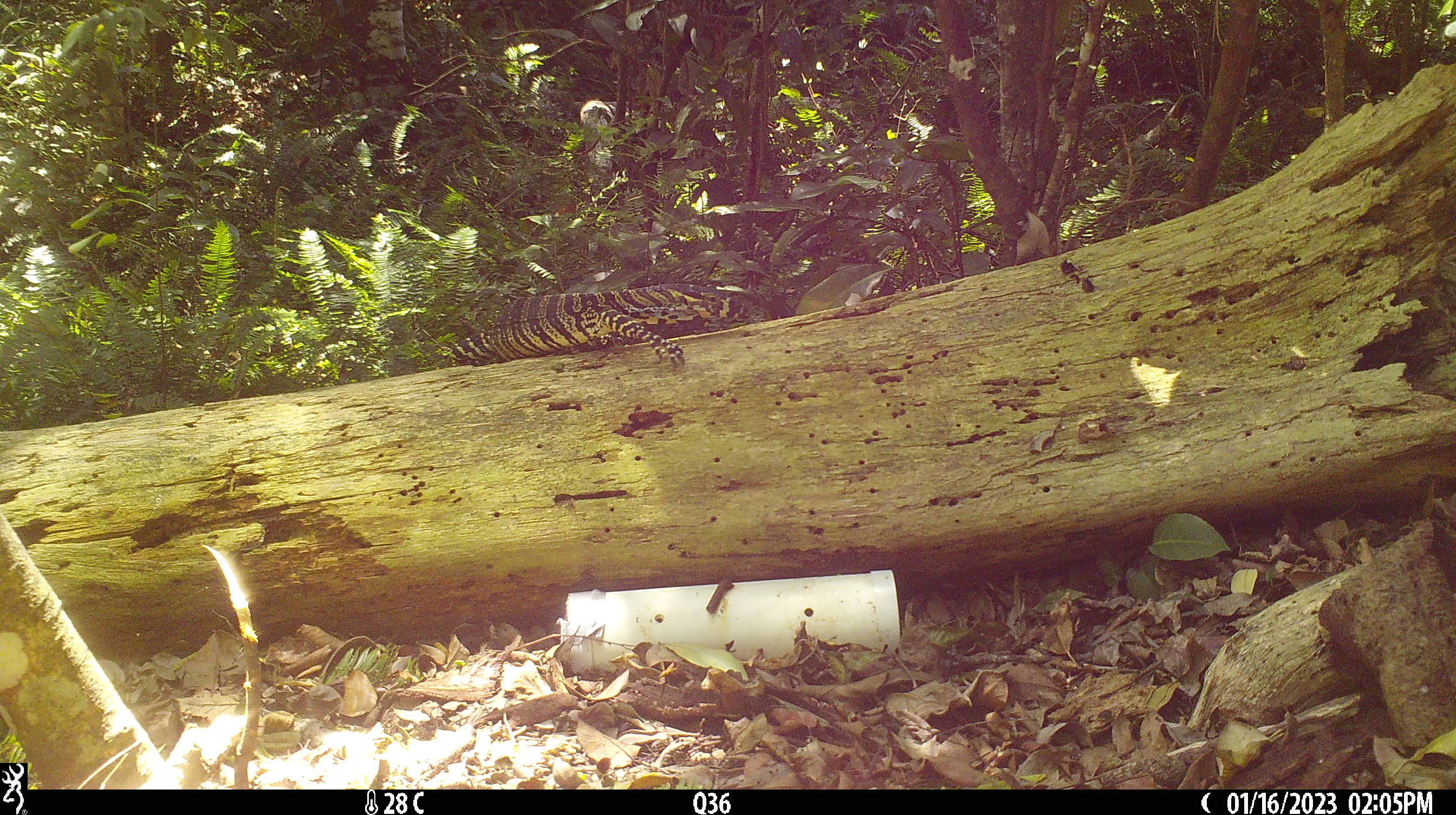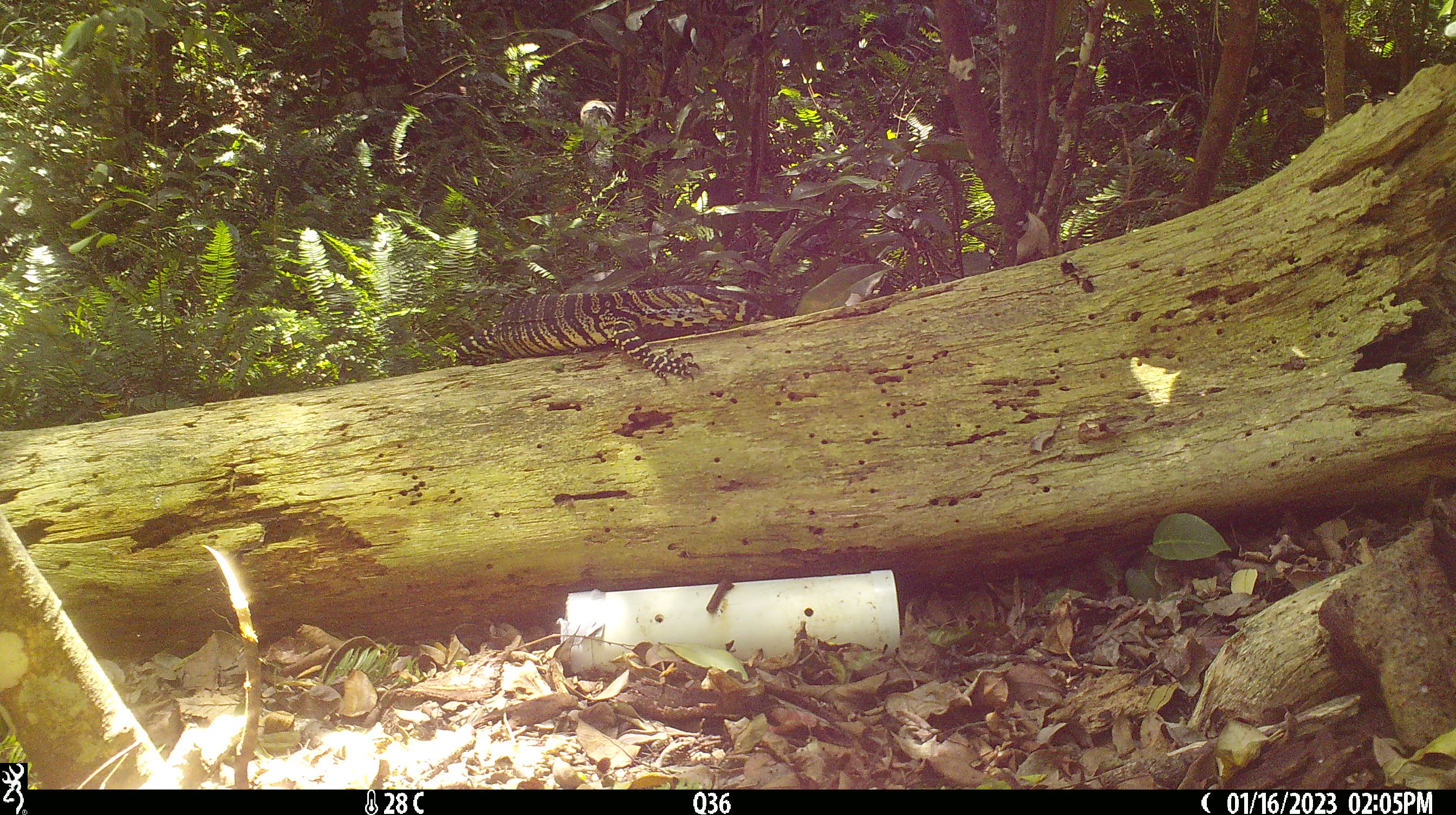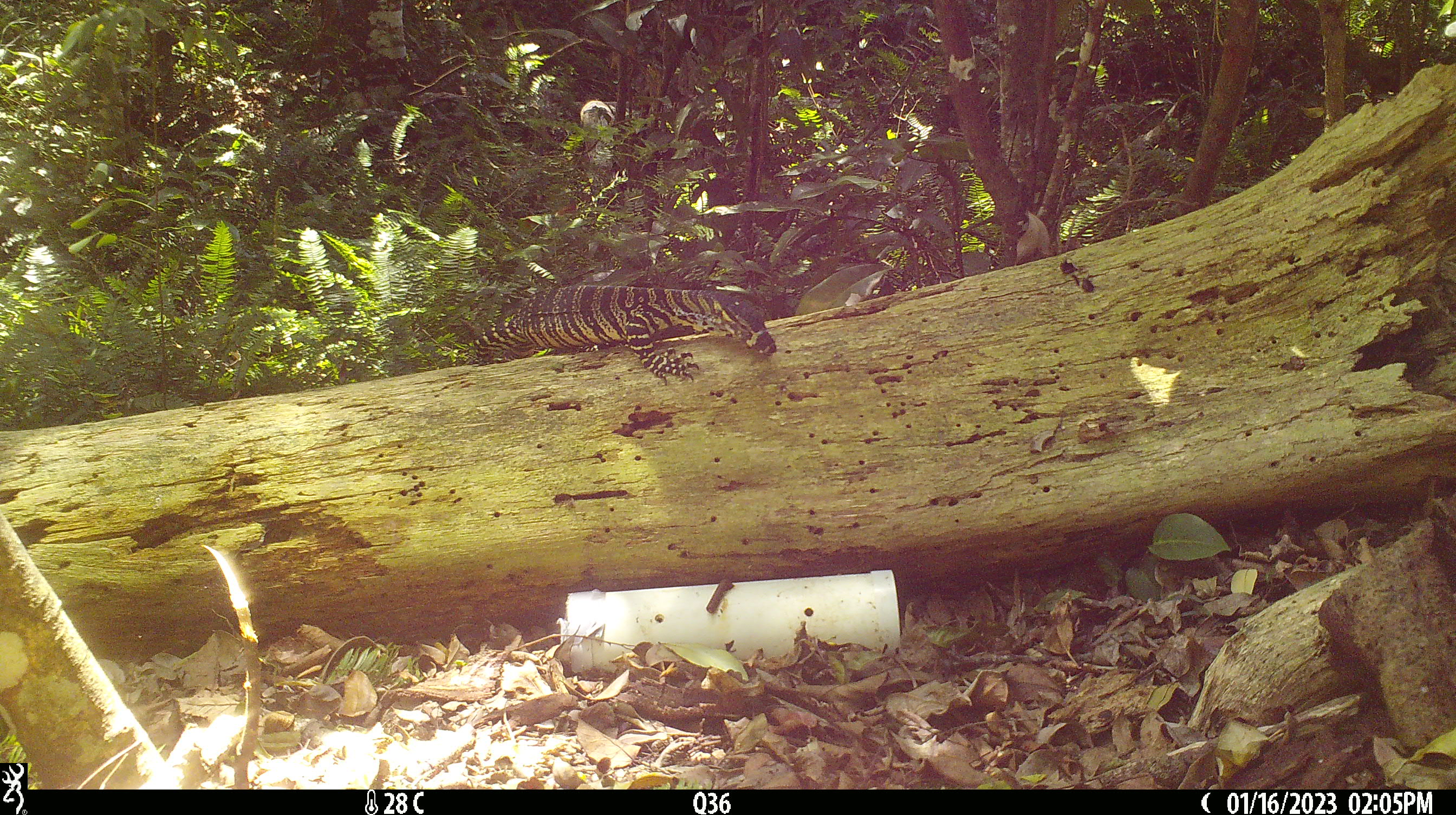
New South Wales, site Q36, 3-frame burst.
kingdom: Animalia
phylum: Chordata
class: Reptilia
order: Squamata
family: Varanidae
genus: Varanus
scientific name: Varanus varius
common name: lace monitor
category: goanna